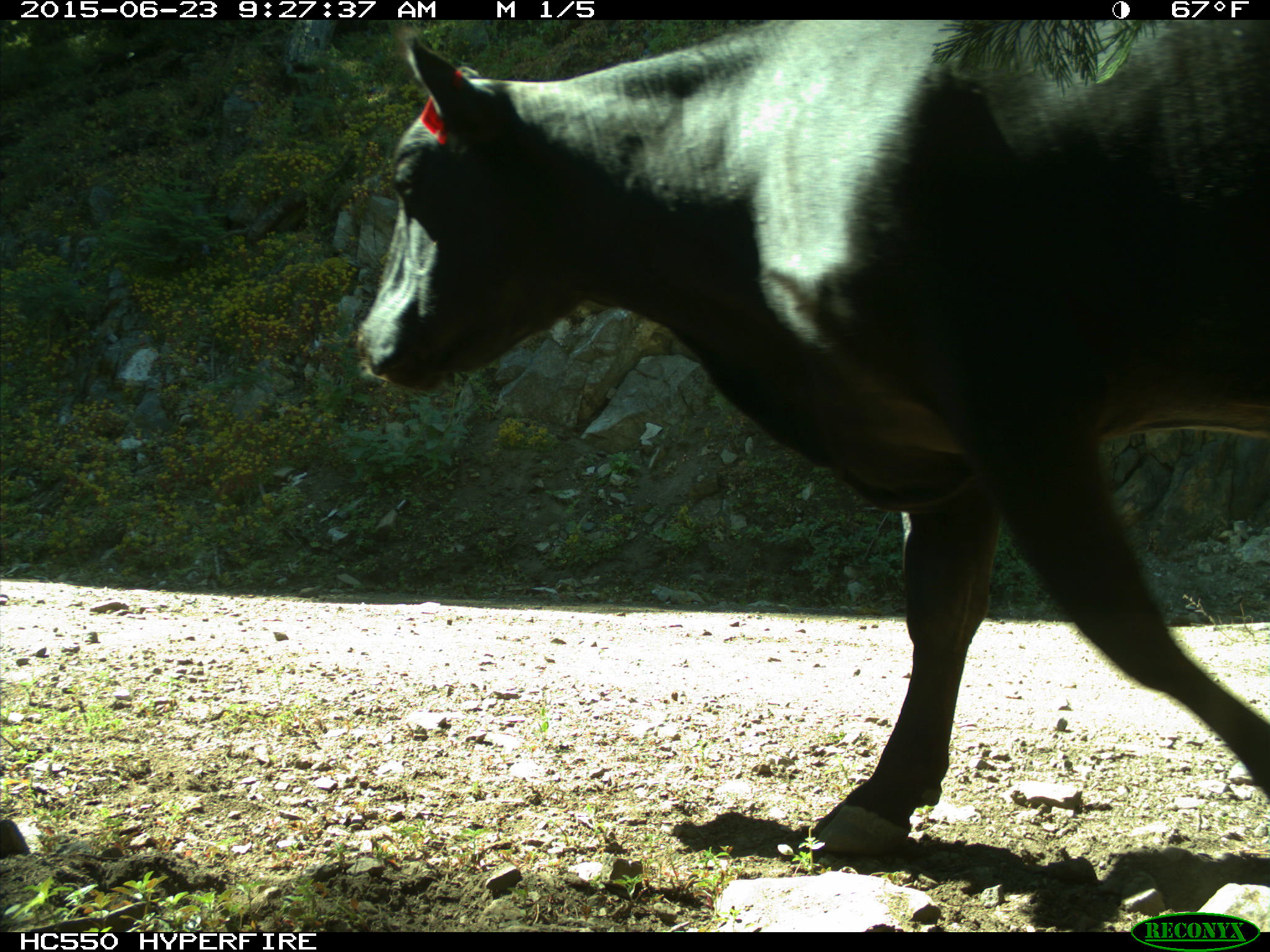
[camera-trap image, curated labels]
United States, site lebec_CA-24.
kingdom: Animalia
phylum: Chordata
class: Mammalia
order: Artiodactyla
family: Bovidae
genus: Bos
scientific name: Bos taurus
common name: domestic cow